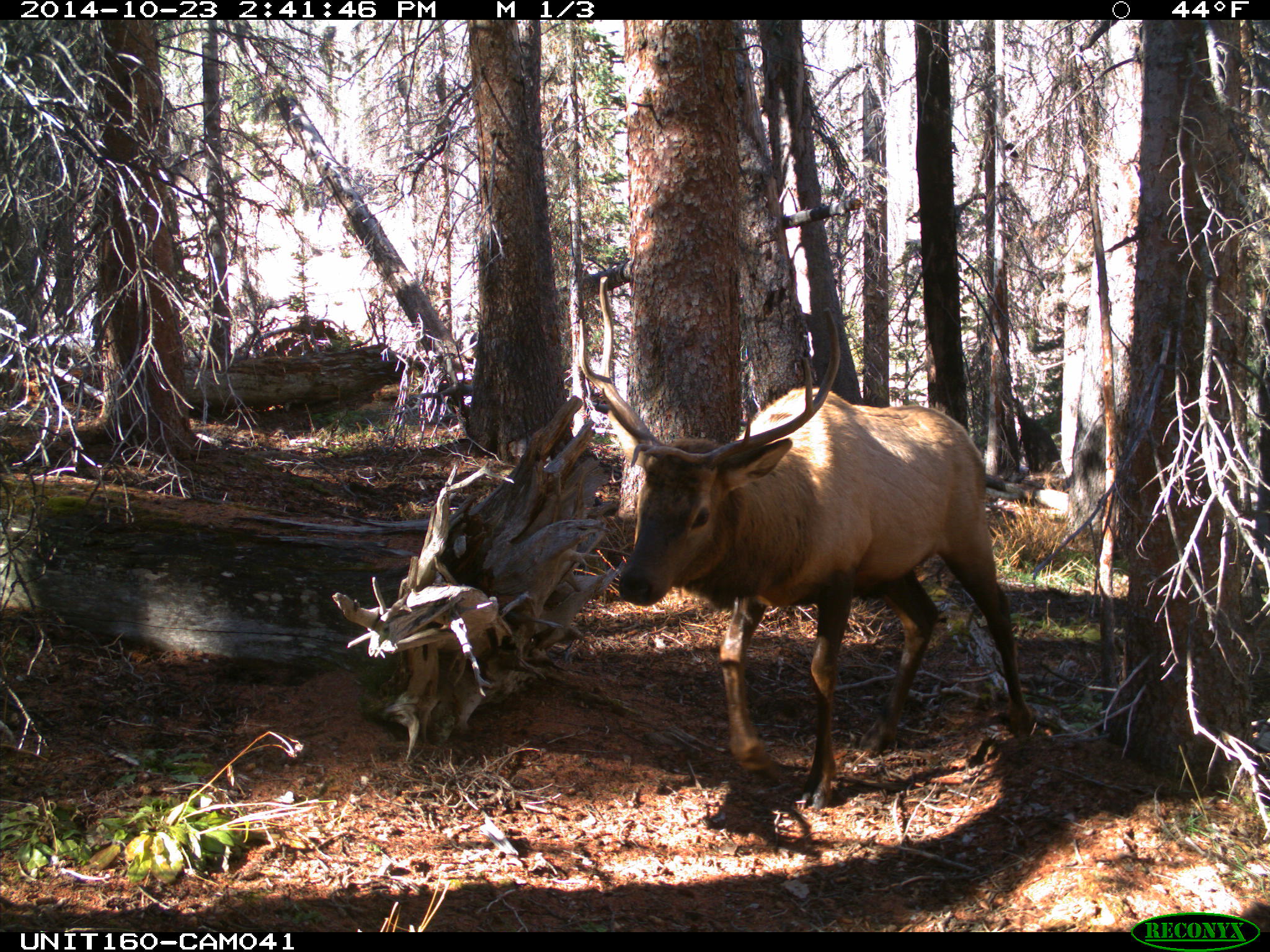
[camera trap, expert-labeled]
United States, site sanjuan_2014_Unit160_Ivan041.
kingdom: Animalia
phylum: Chordata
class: Mammalia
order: Artiodactyla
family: Cervidae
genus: Cervus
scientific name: Cervus elaphus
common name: red deer